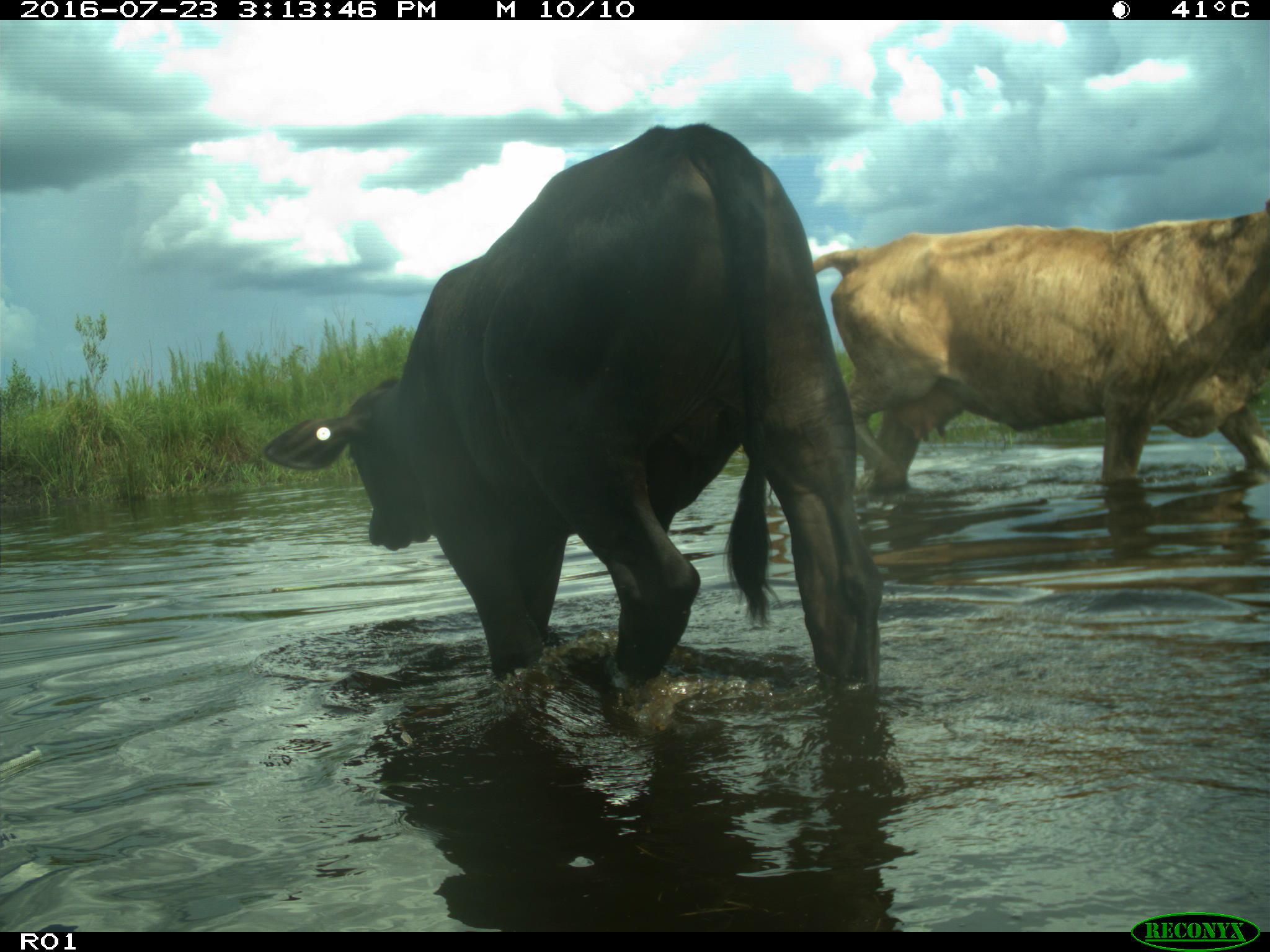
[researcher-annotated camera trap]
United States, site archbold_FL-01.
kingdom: Animalia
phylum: Chordata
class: Mammalia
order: Artiodactyla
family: Bovidae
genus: Bos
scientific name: Bos taurus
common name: domestic cow